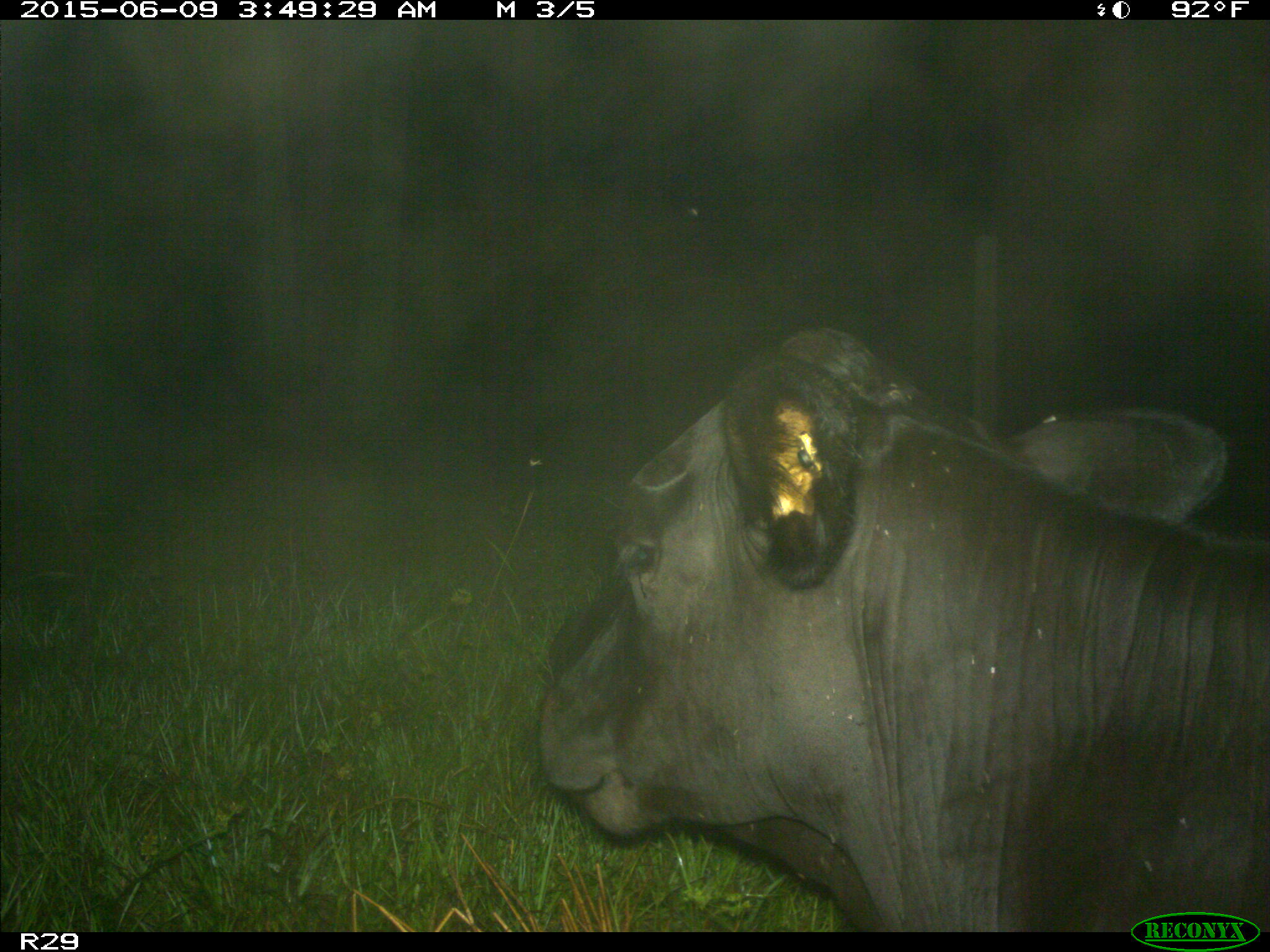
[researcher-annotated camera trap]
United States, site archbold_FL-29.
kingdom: Animalia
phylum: Chordata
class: Mammalia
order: Artiodactyla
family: Bovidae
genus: Bos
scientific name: Bos taurus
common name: domestic cow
Bos taurus (domestic cow).